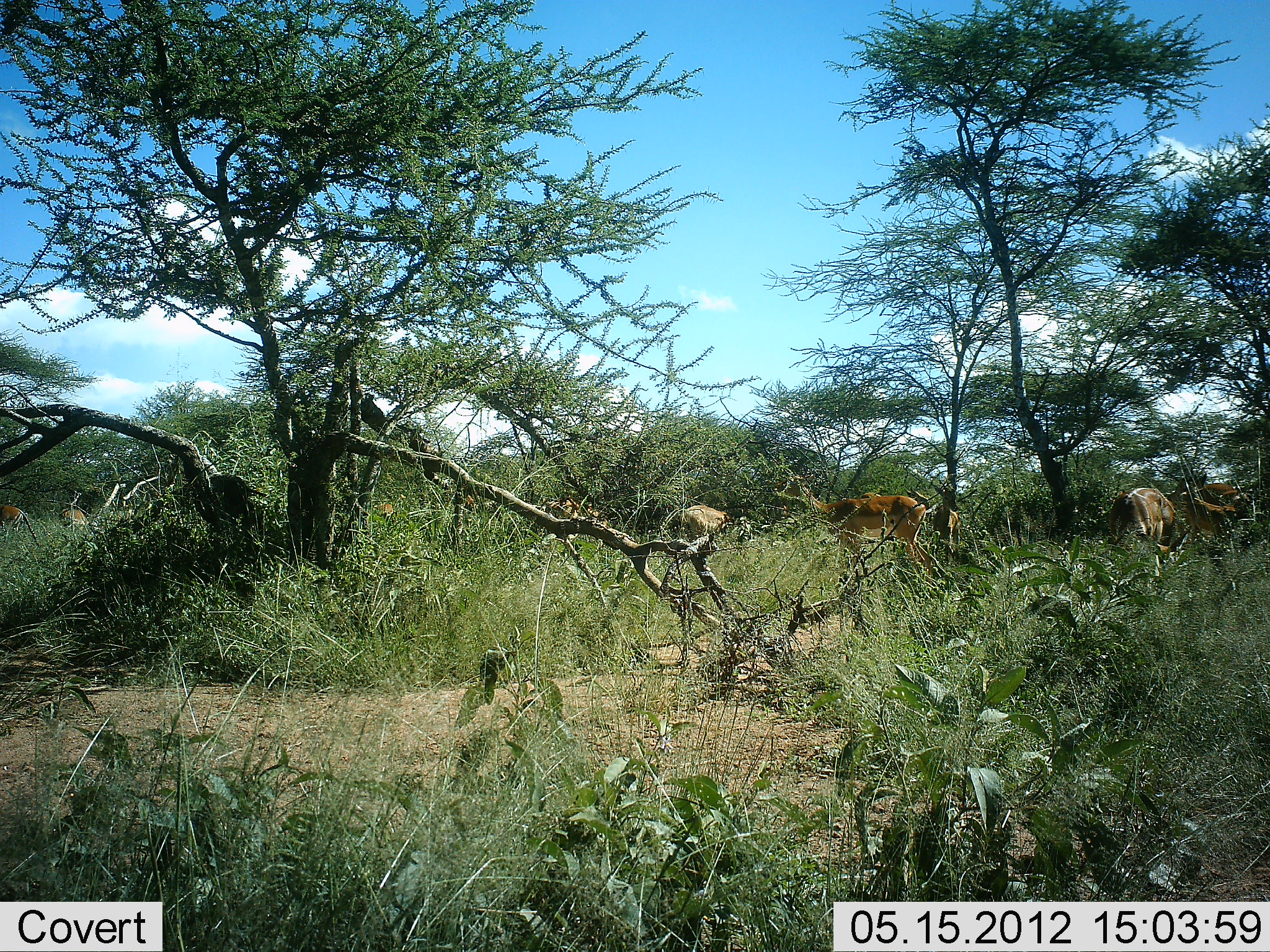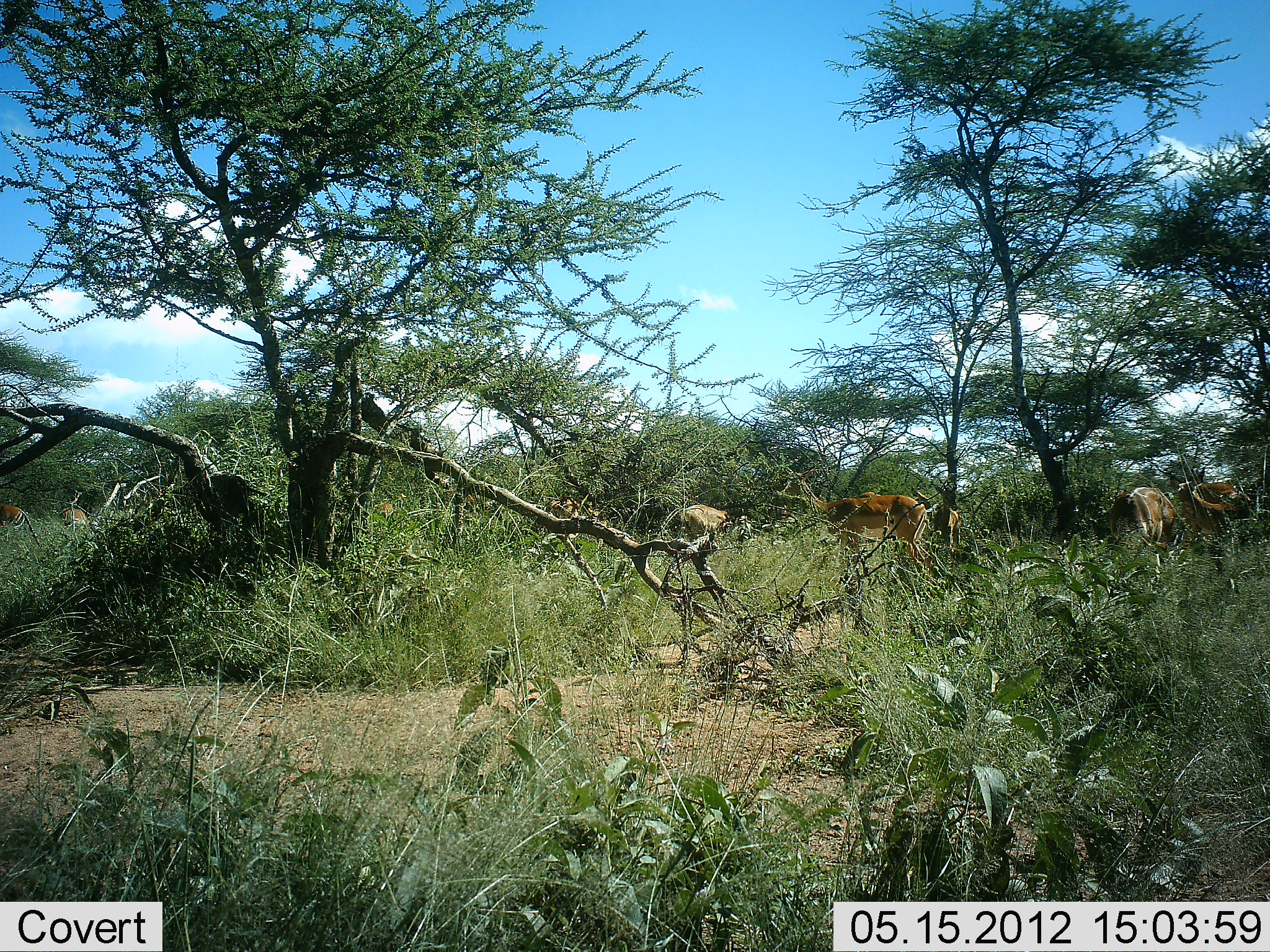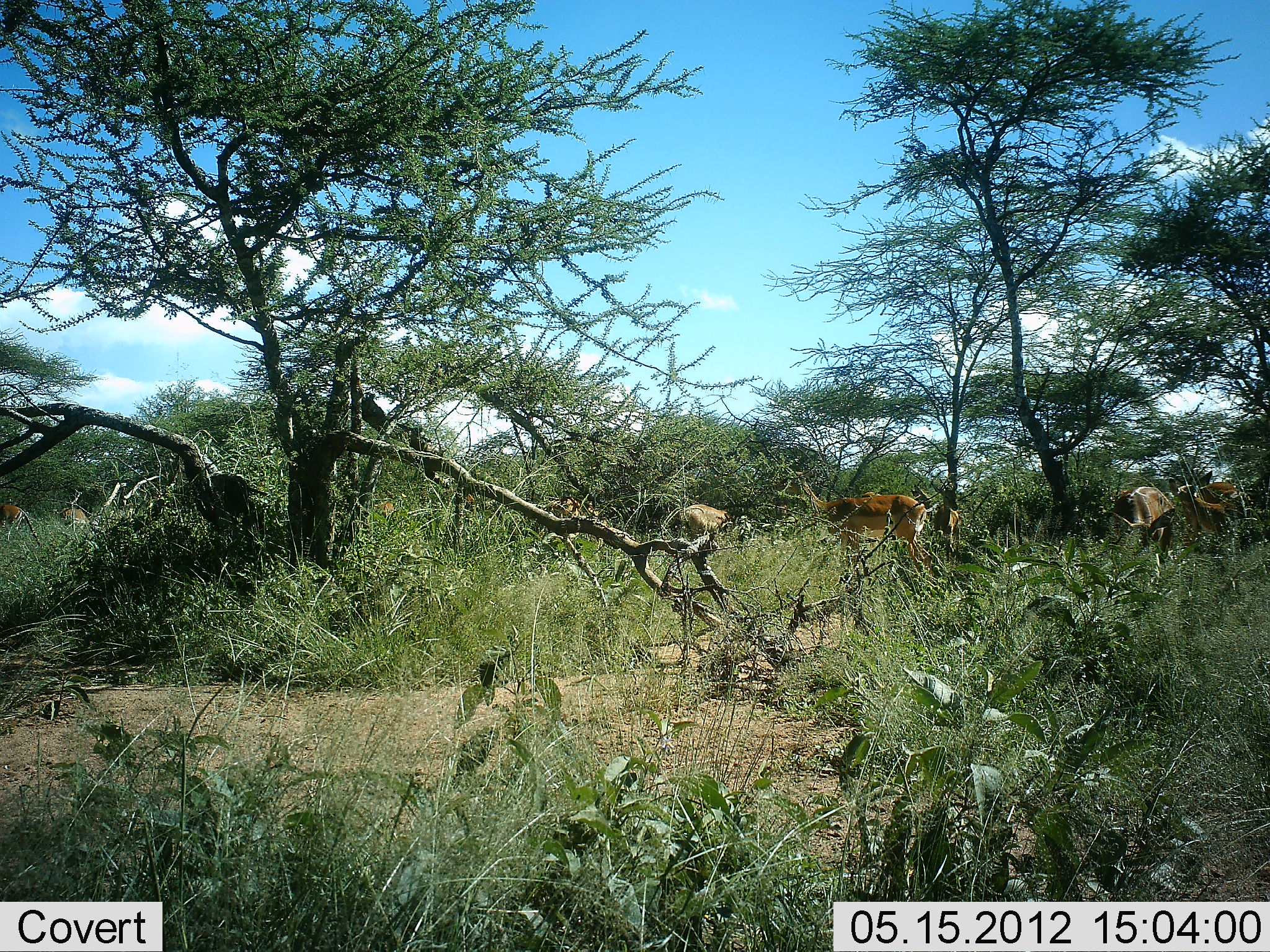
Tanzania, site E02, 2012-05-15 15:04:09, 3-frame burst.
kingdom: Animalia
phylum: Chordata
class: Mammalia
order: Artiodactyla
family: Bovidae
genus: Aepyceros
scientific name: Aepyceros melampus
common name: impala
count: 4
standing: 60%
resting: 0%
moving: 0%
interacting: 0%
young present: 0%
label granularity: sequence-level